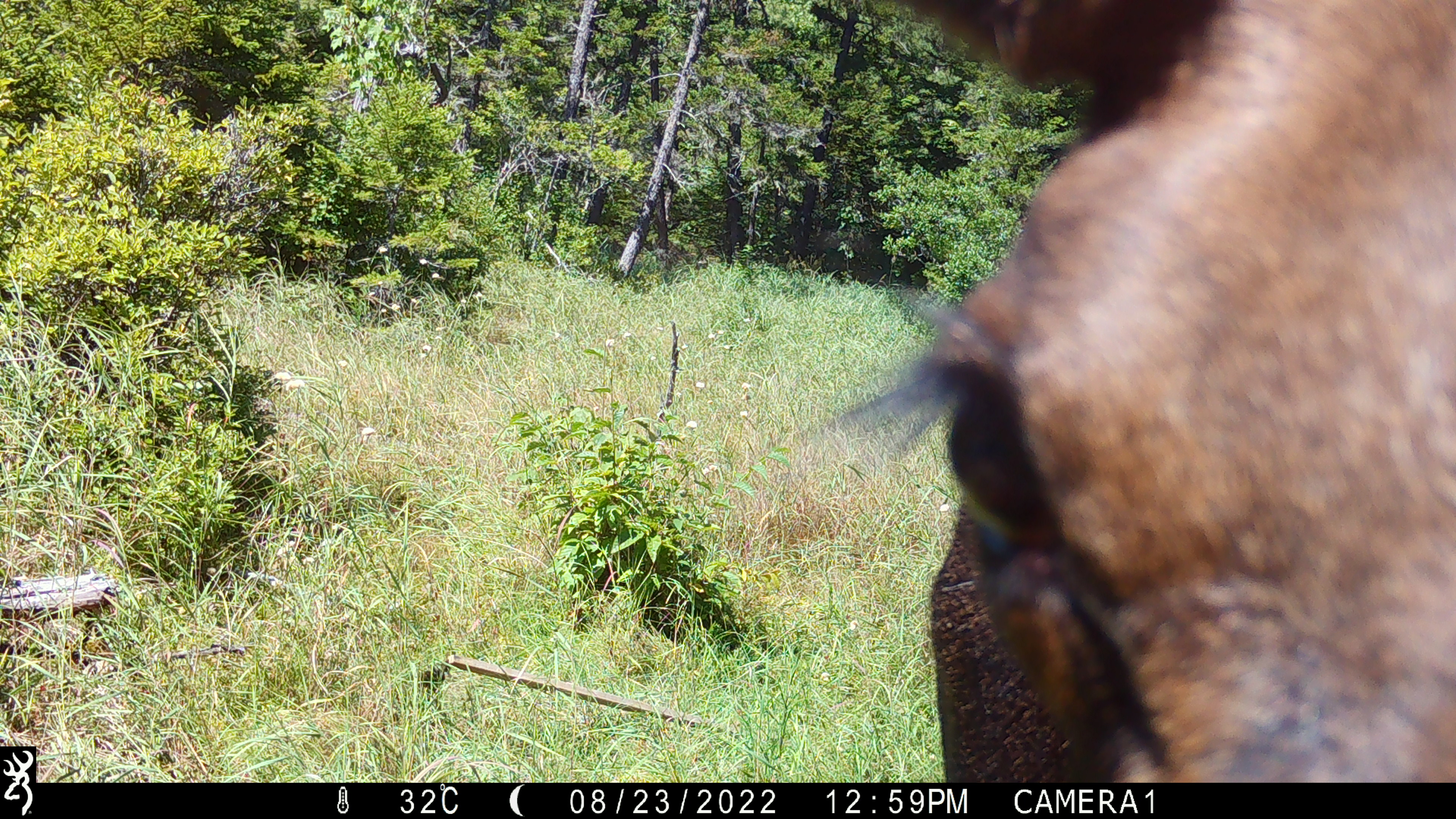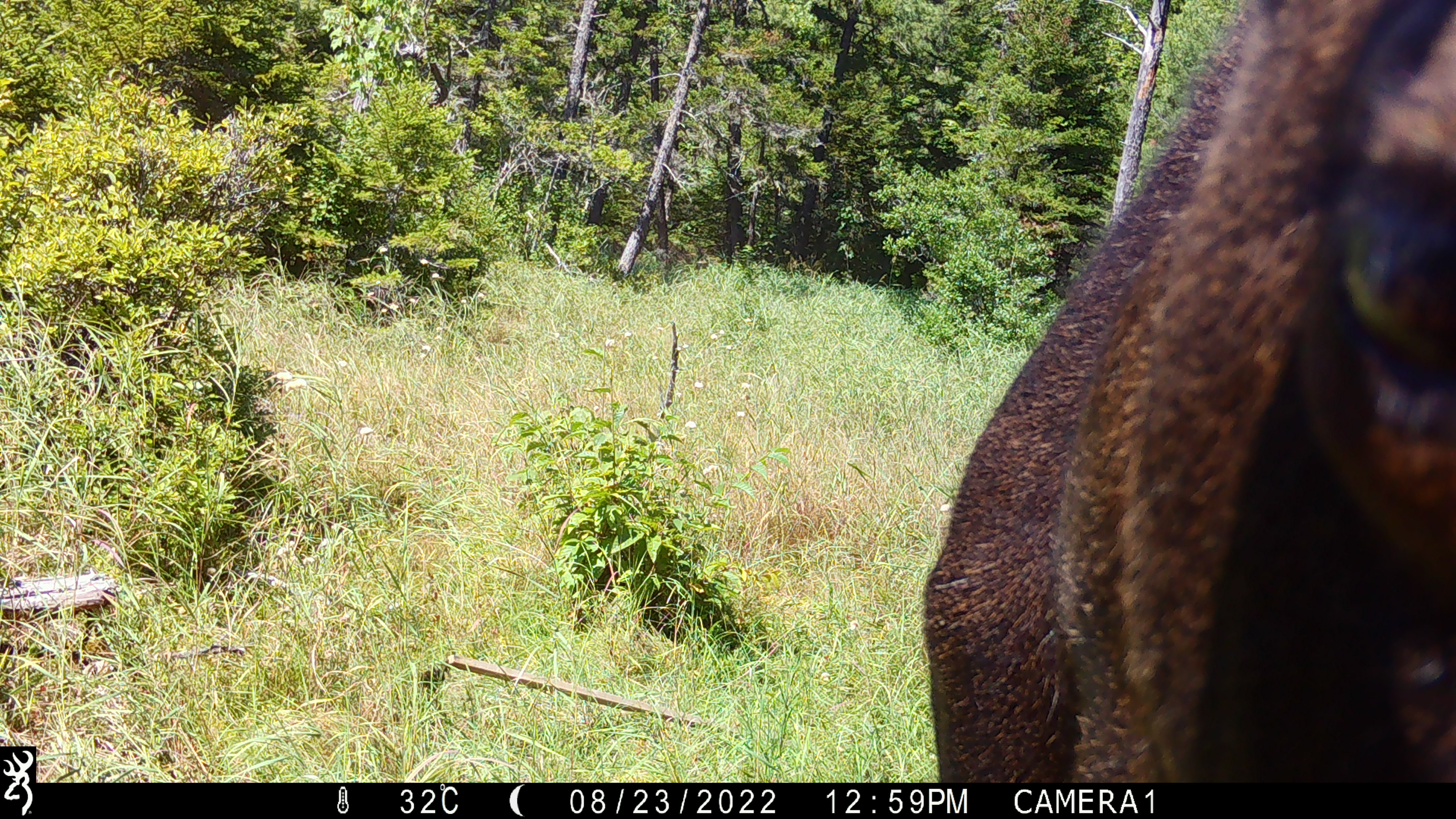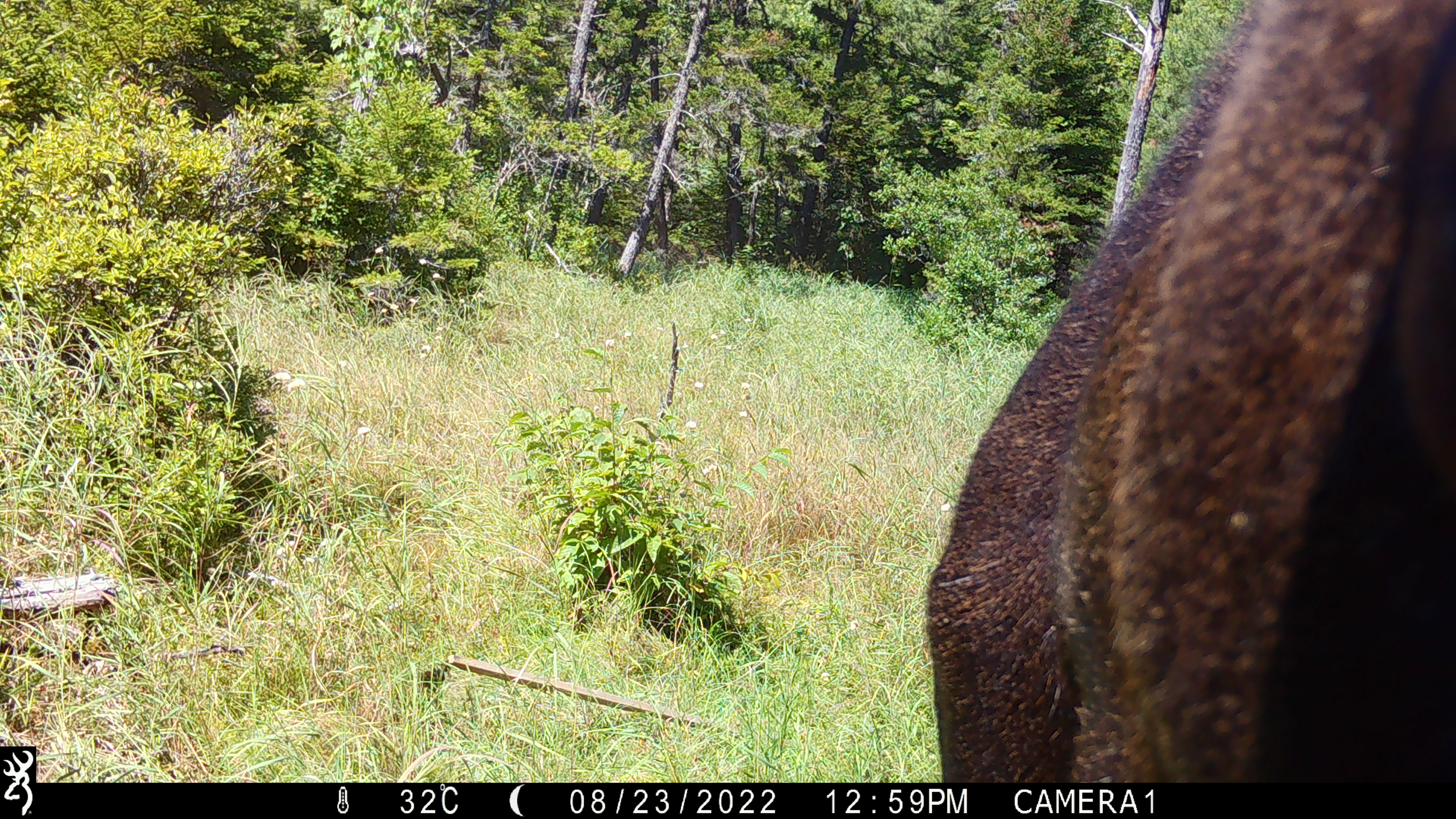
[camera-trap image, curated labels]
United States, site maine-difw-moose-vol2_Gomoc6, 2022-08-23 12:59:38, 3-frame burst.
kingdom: Animalia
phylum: Chordata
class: Mammalia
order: Artiodactyla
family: Cervidae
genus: Alces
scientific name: Alces alces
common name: moose